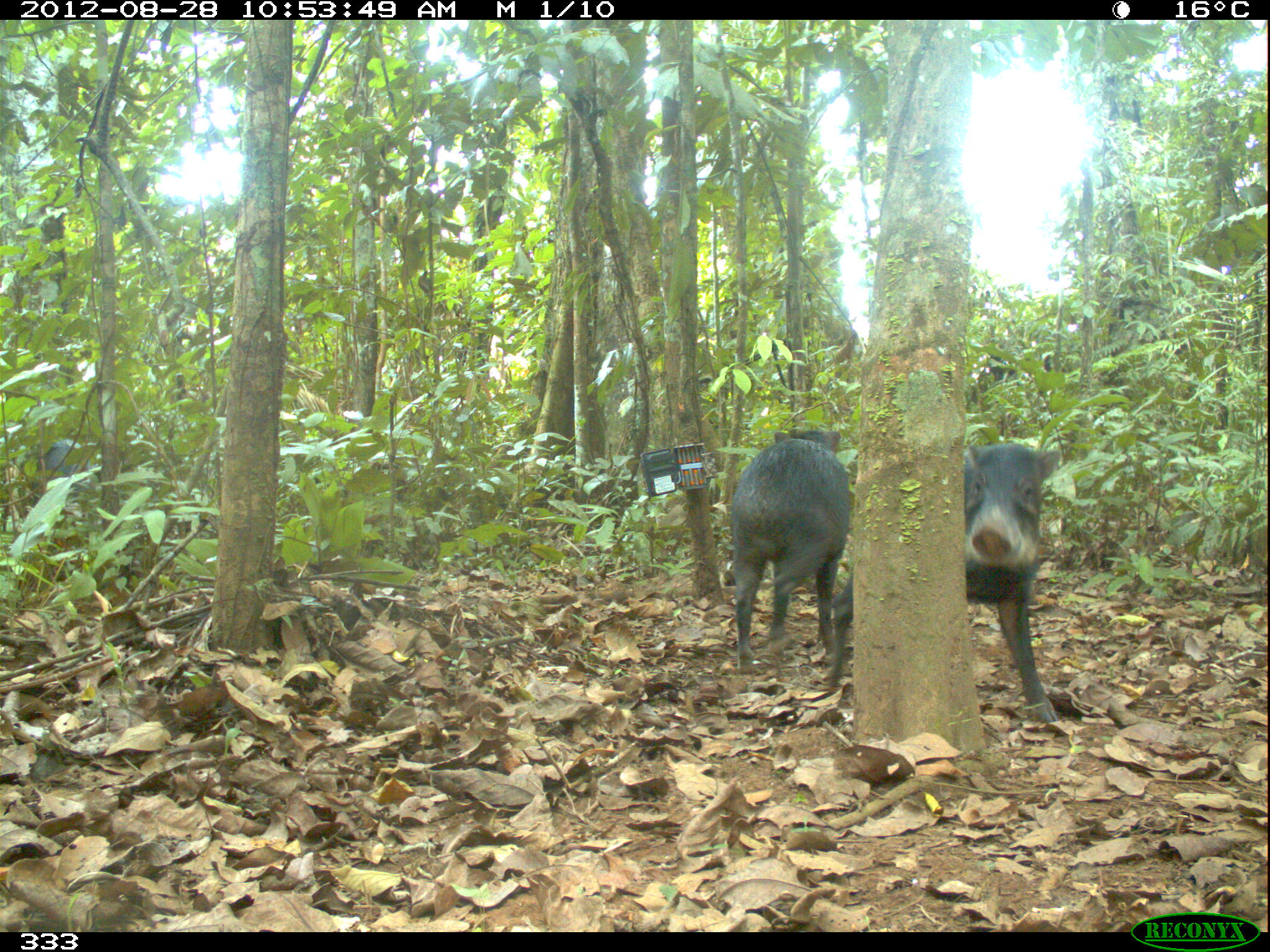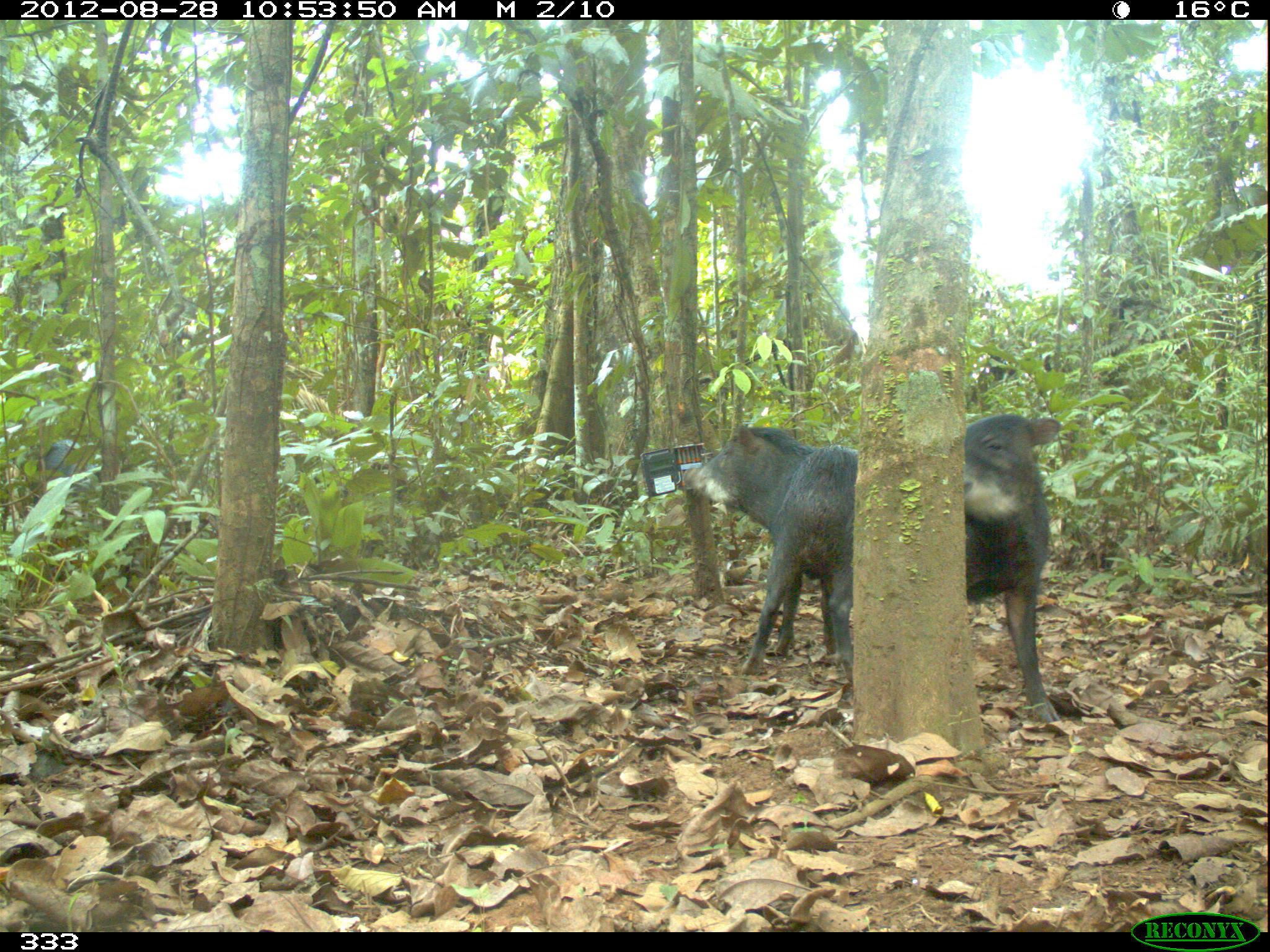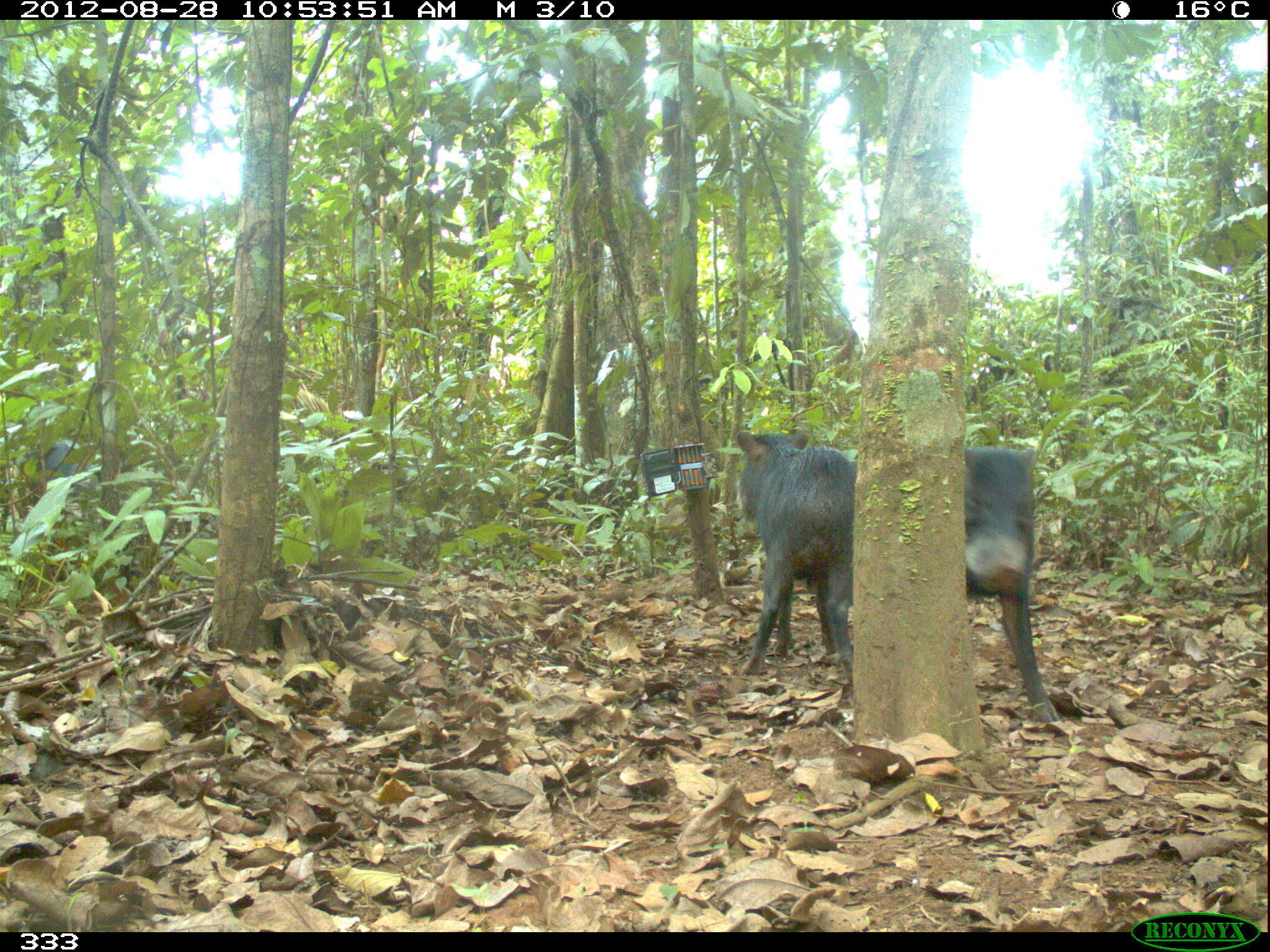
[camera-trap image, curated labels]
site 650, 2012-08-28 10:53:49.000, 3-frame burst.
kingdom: Animalia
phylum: Chordata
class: Mammalia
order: Artiodactyla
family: Tayassuidae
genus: Tayassu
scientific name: Tayassu pecari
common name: white-lipped peccary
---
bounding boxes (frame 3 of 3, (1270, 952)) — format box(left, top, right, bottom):
tayassu pecari: box(733, 428, 855, 684); box(964, 444, 1057, 724); box(21, 437, 95, 504)